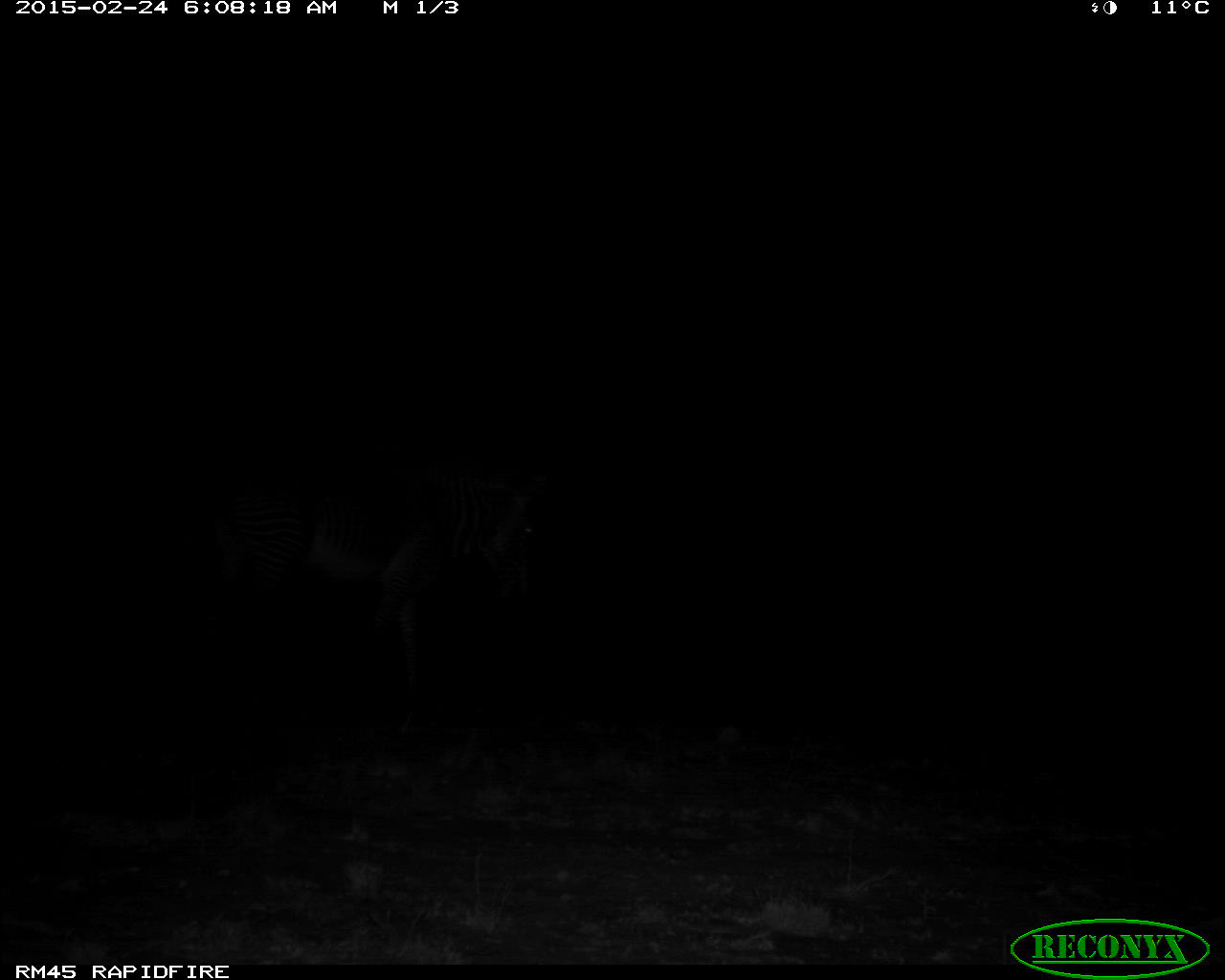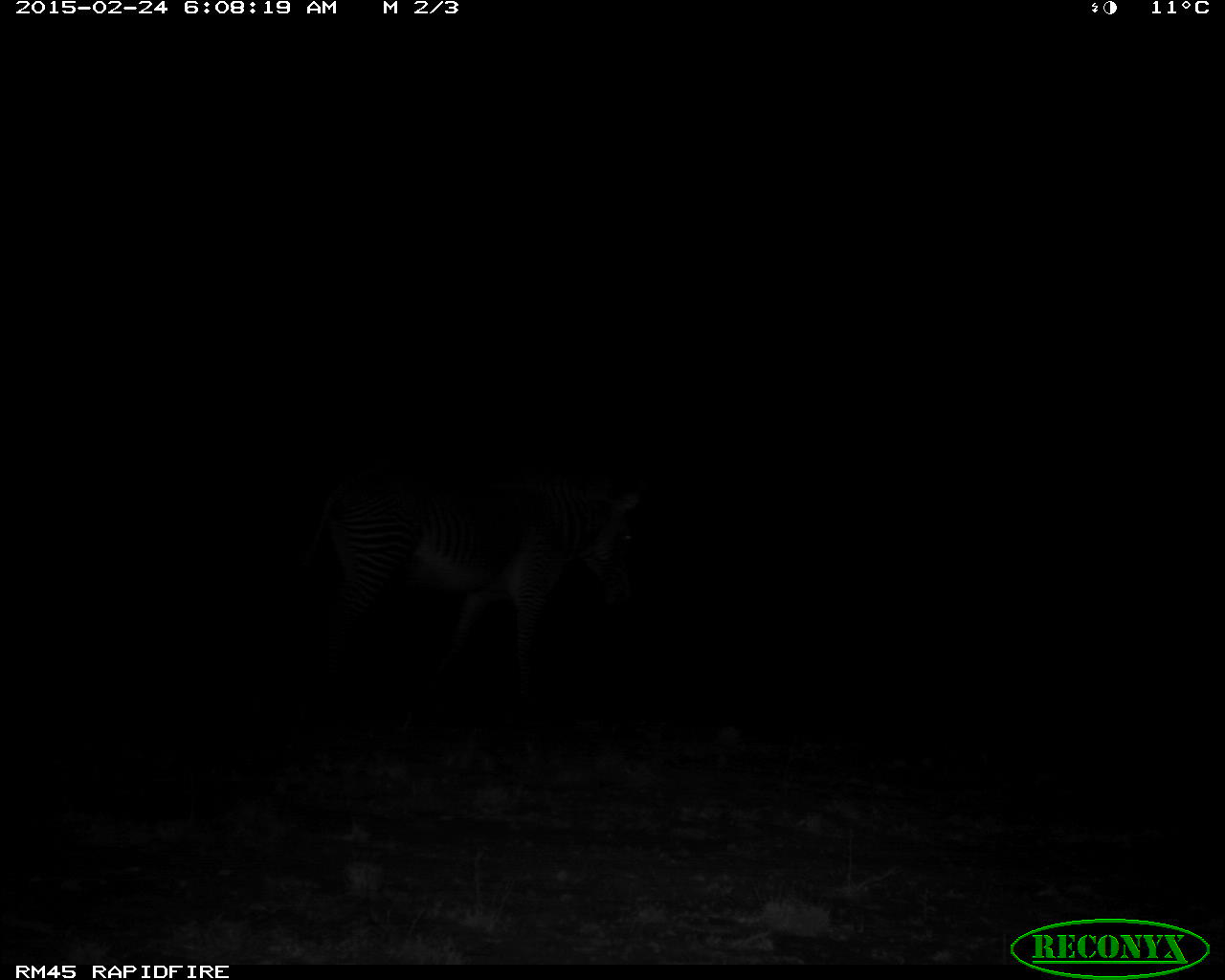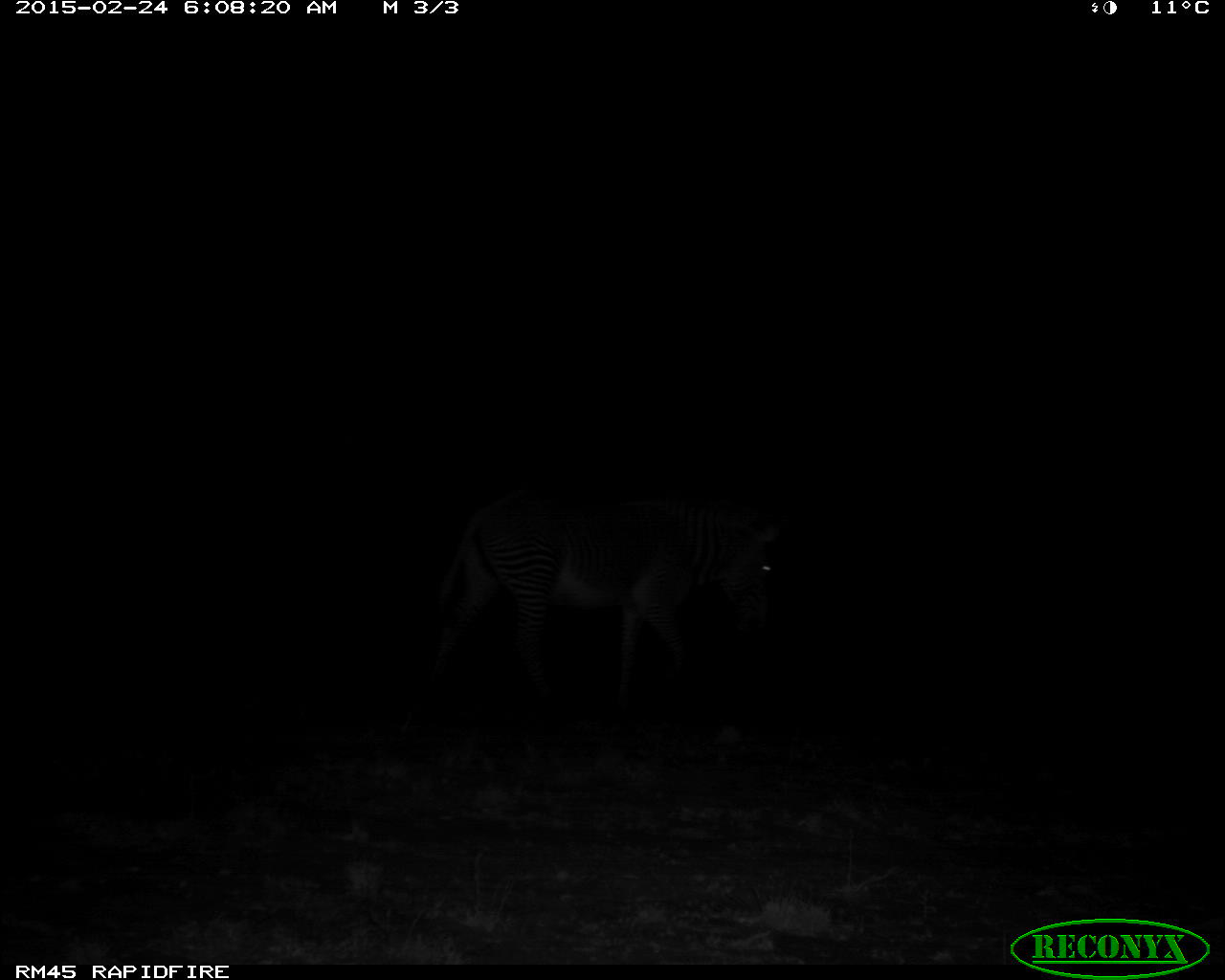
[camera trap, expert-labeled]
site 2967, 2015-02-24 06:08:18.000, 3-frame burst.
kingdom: Animalia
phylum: Chordata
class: Mammalia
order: Perissodactyla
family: Equidae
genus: Equus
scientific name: Equus grevyi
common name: grévy's zebra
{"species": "Equus grevyi (grévy's zebra)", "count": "1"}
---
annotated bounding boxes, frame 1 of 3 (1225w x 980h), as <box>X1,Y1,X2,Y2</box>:
equus grevyi: <box>202,452,541,721</box>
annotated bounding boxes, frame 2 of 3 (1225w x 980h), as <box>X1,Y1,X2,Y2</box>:
equus grevyi: <box>285,460,641,697</box>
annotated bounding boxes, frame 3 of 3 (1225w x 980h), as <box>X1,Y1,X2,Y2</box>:
equus grevyi: <box>421,481,786,718</box>